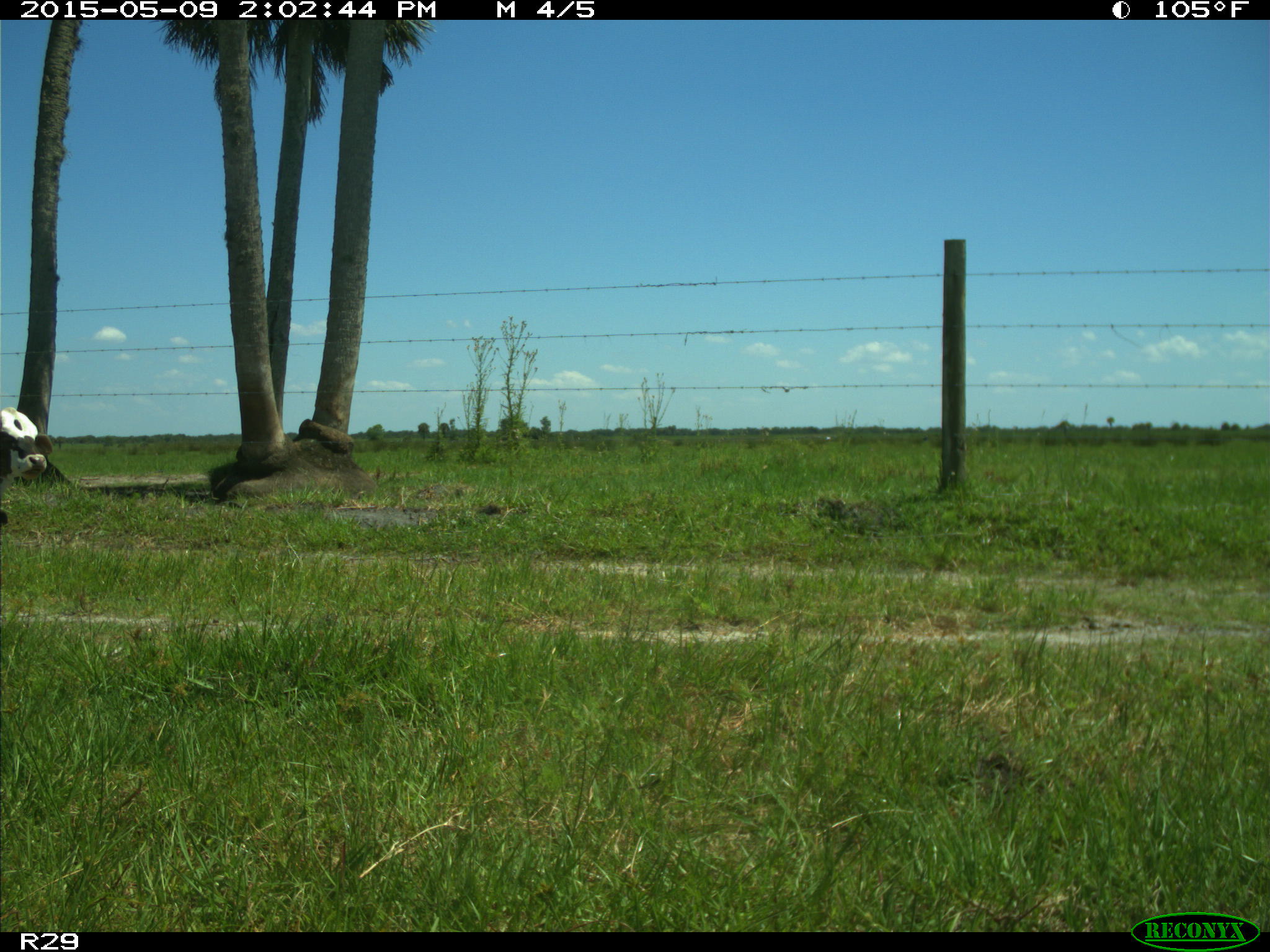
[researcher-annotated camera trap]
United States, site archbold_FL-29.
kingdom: Animalia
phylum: Chordata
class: Mammalia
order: Artiodactyla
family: Bovidae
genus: Bos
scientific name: Bos taurus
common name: domestic cow